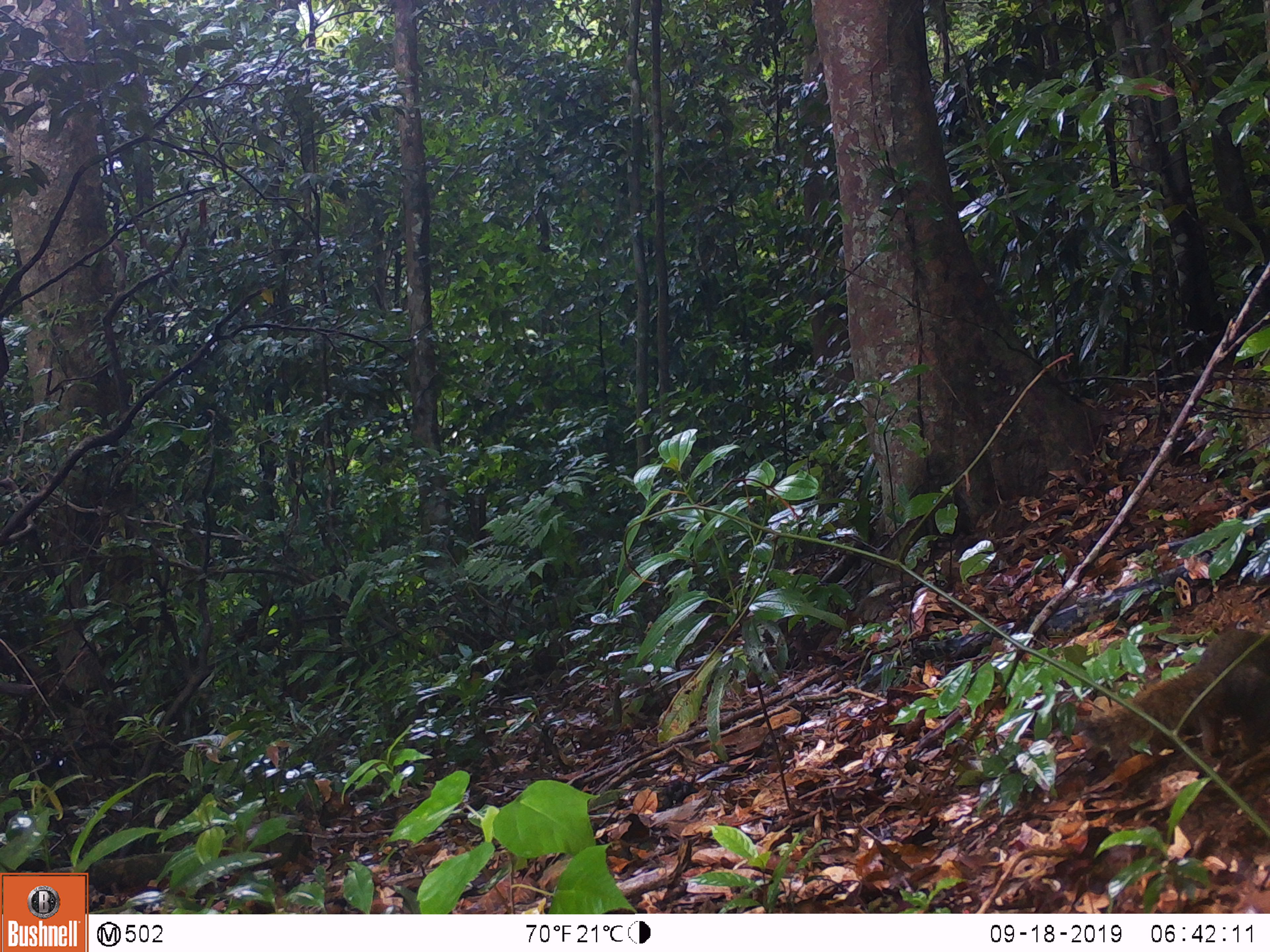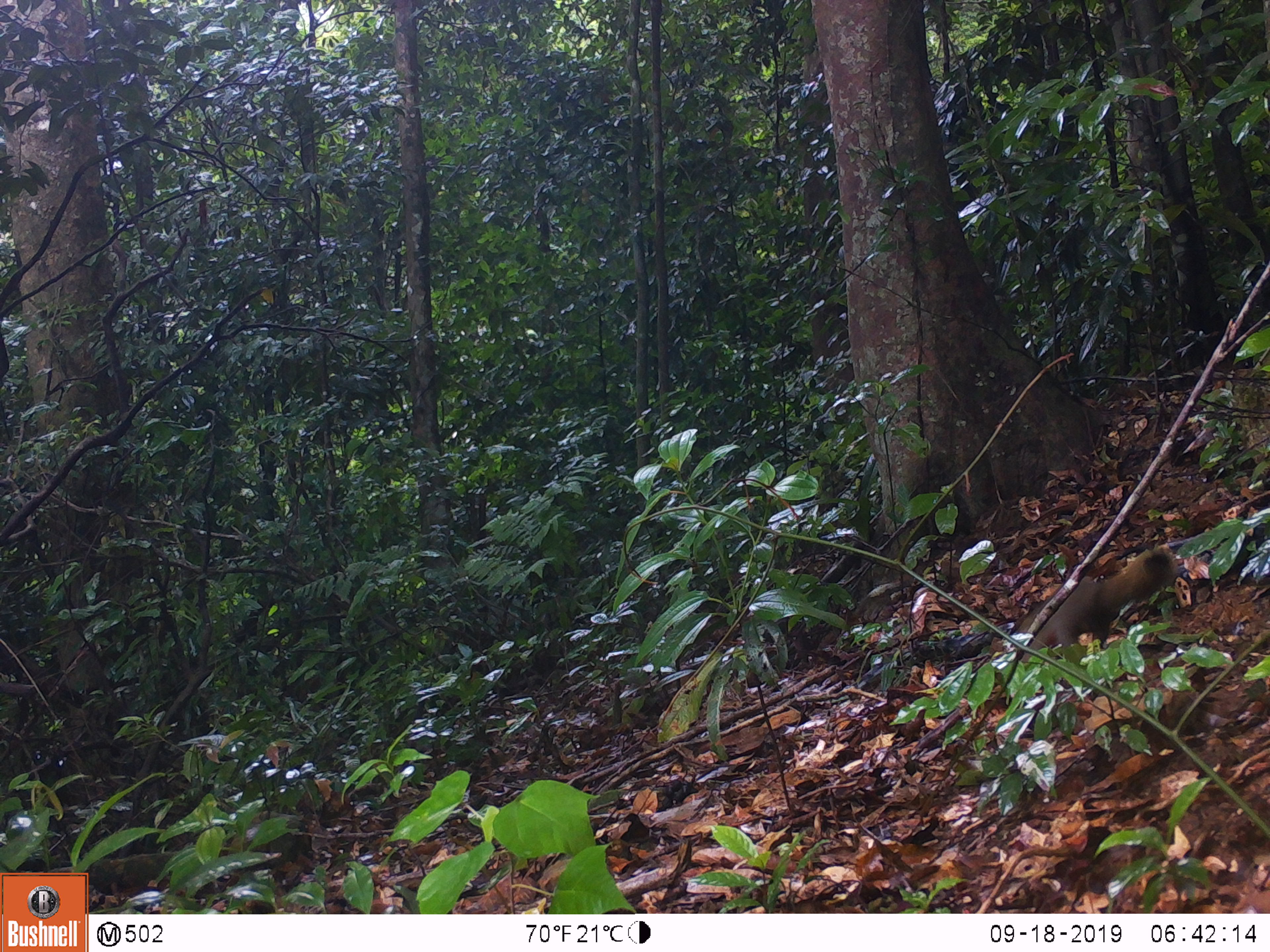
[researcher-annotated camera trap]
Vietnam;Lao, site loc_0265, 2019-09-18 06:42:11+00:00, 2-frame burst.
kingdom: Animalia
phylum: Chordata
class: Mammalia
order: Rodentia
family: Sciuridae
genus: Callosciurus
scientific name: Callosciurus erythraeus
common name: pallas's squirrel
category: pallass squirrel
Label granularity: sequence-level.